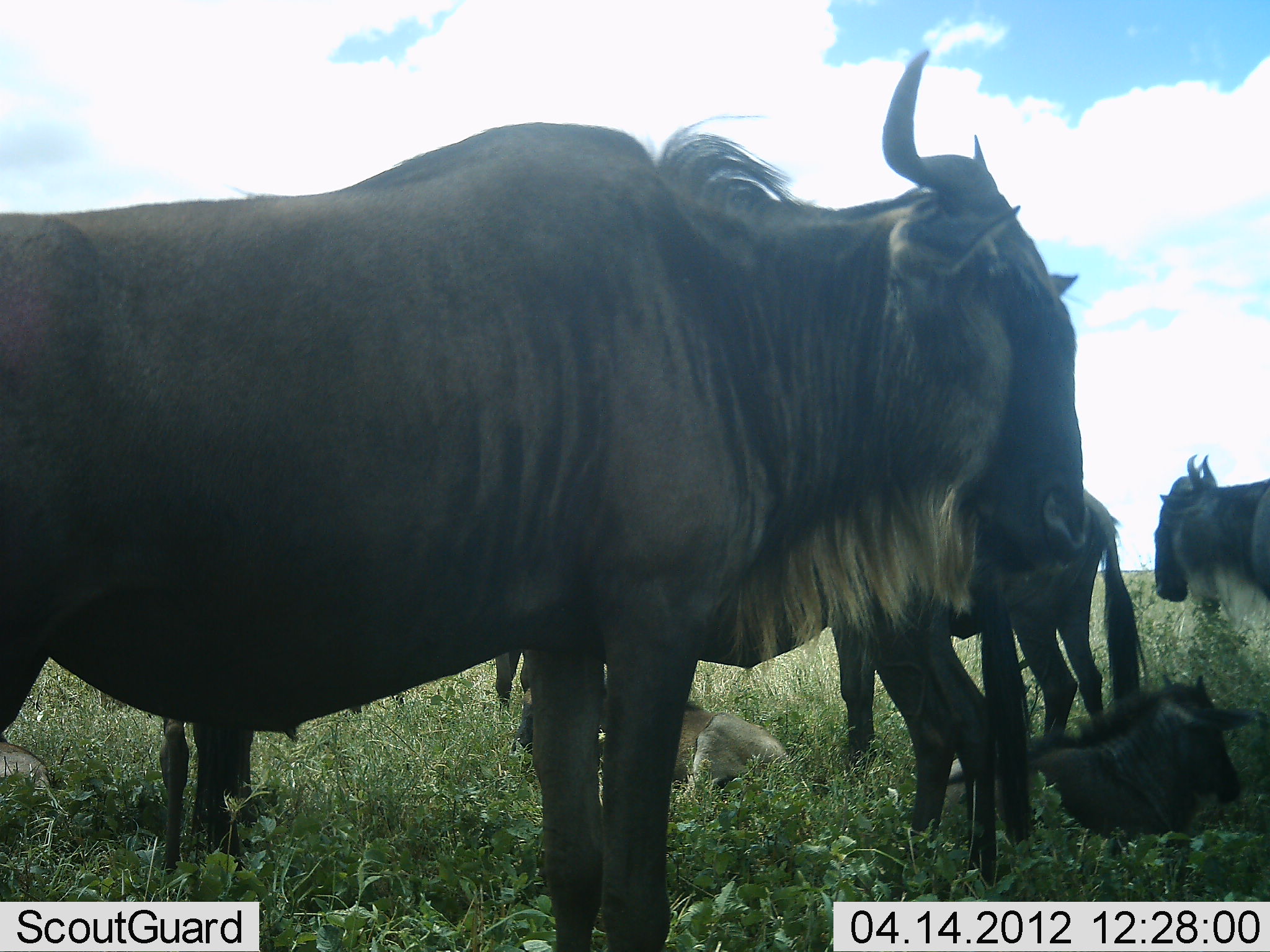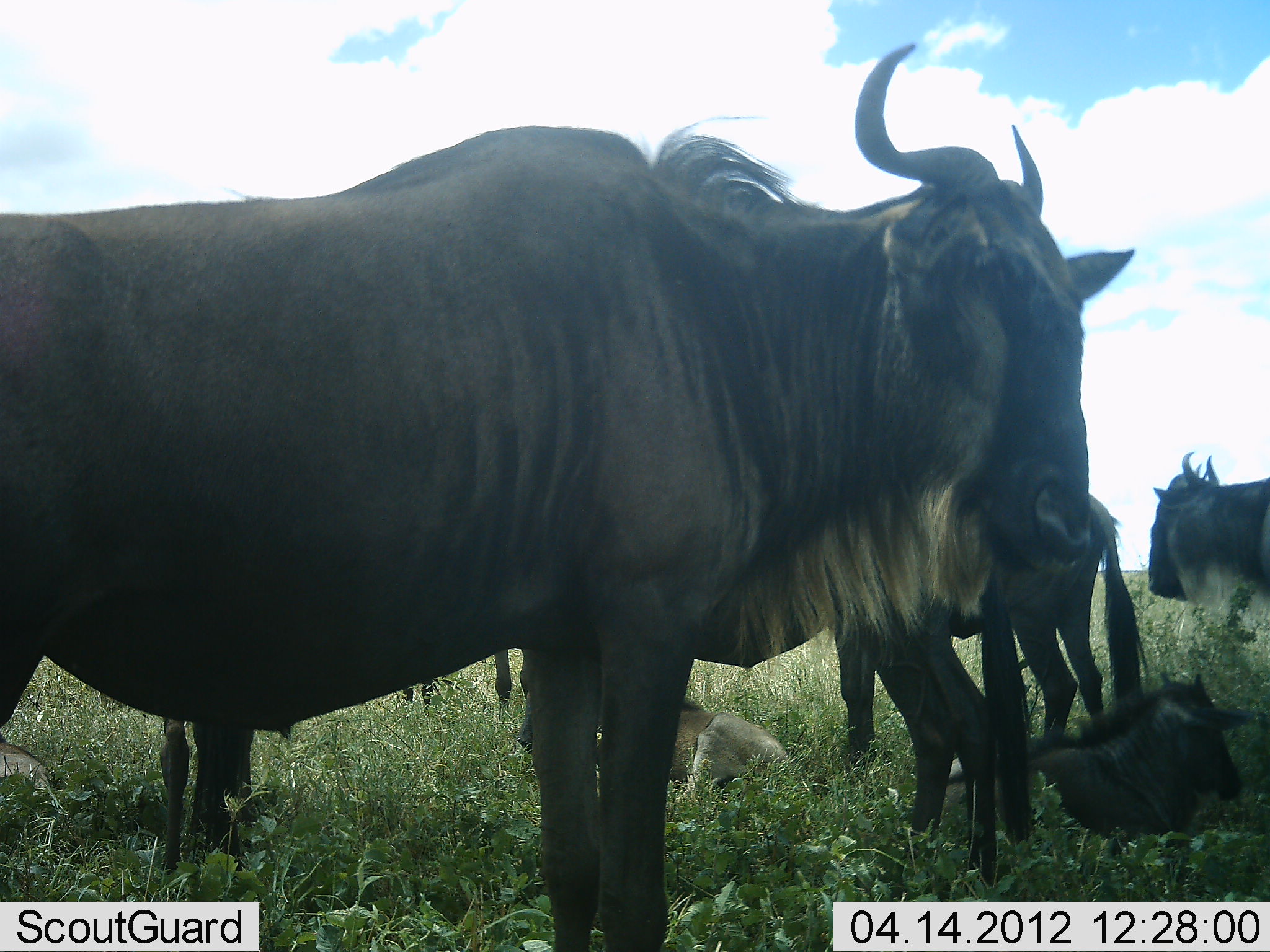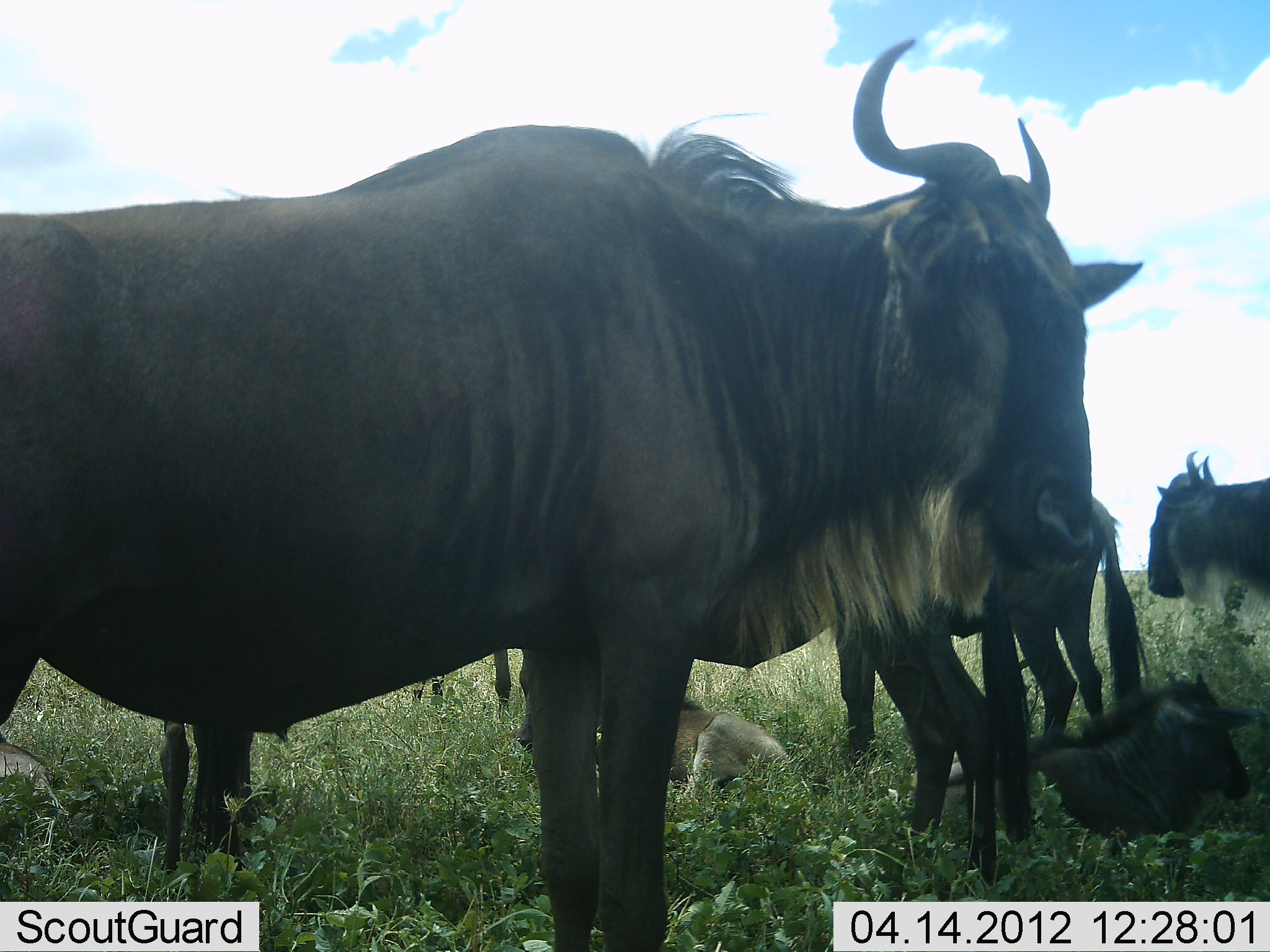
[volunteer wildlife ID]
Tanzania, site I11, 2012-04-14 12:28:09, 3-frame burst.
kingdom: Animalia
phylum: Chordata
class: Mammalia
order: Artiodactyla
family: Bovidae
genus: Connochaetes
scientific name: Connochaetes taurinus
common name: blue wildebeest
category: wildebeest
Wildebeest (blue wildebeest) (Connochaetes taurinus), count 7. Behavior (volunteer vote fractions): standing 94%, resting 83%, moving 0%, interacting 11%. Young present (vote fraction): 72%. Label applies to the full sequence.